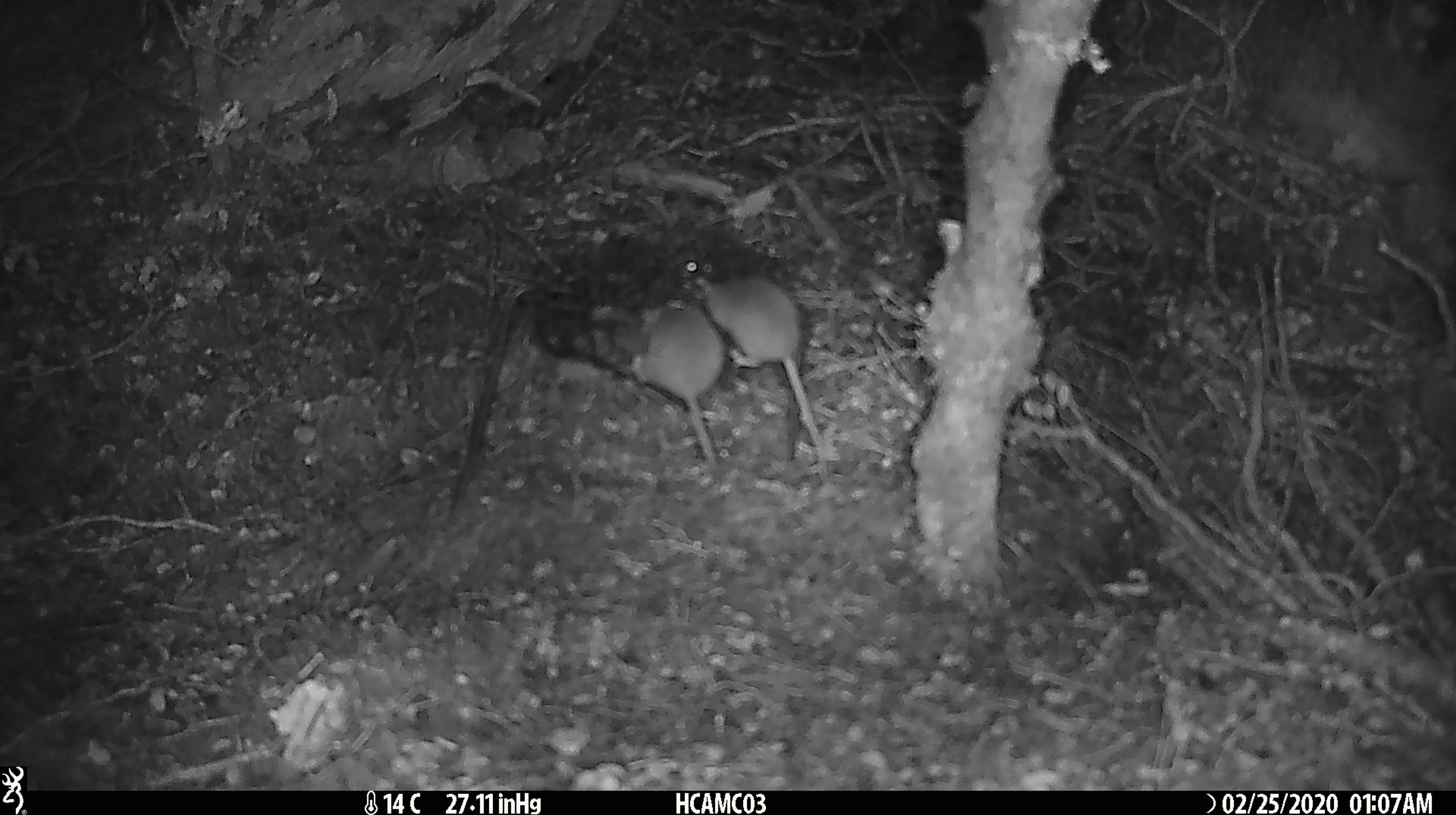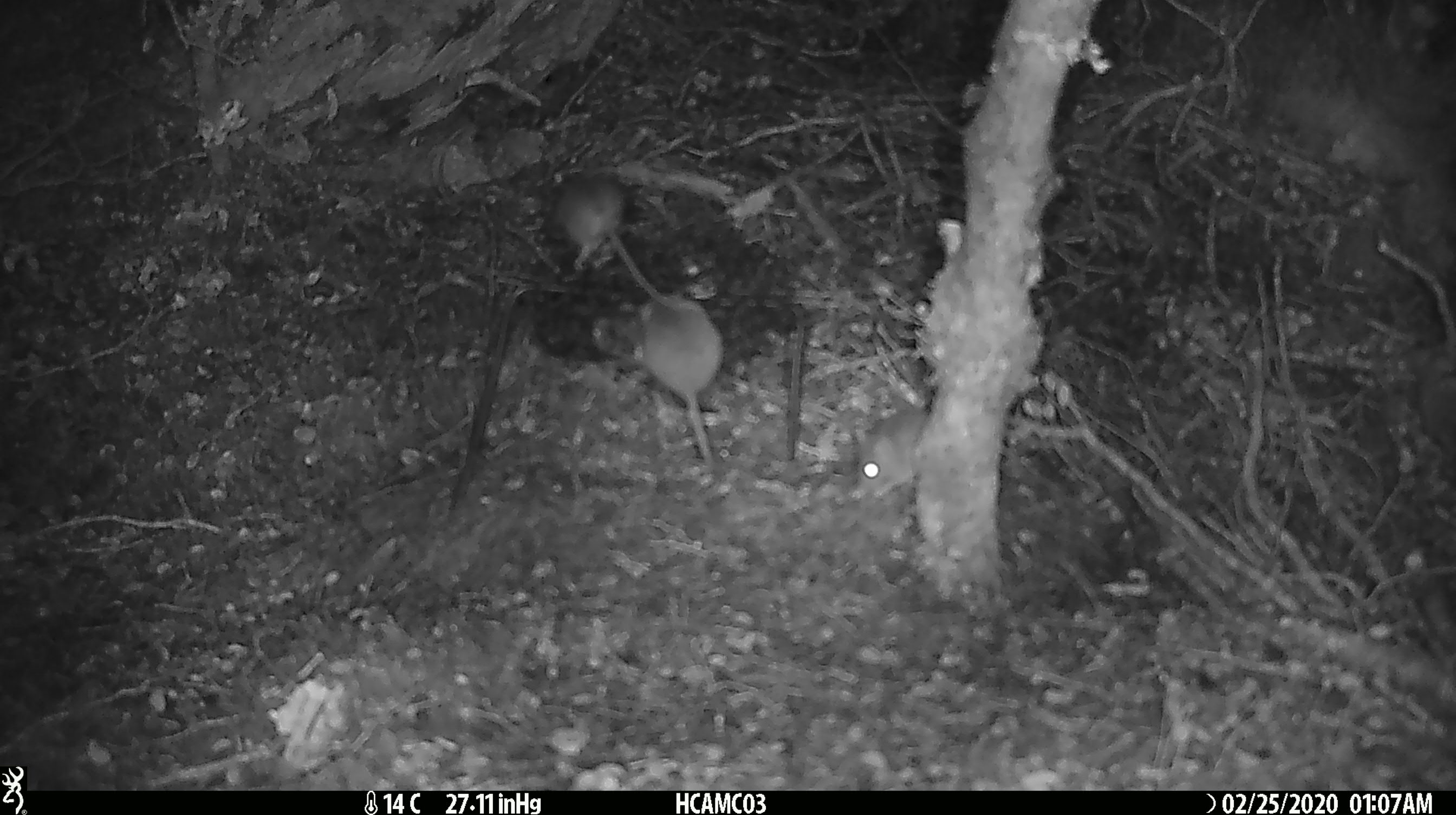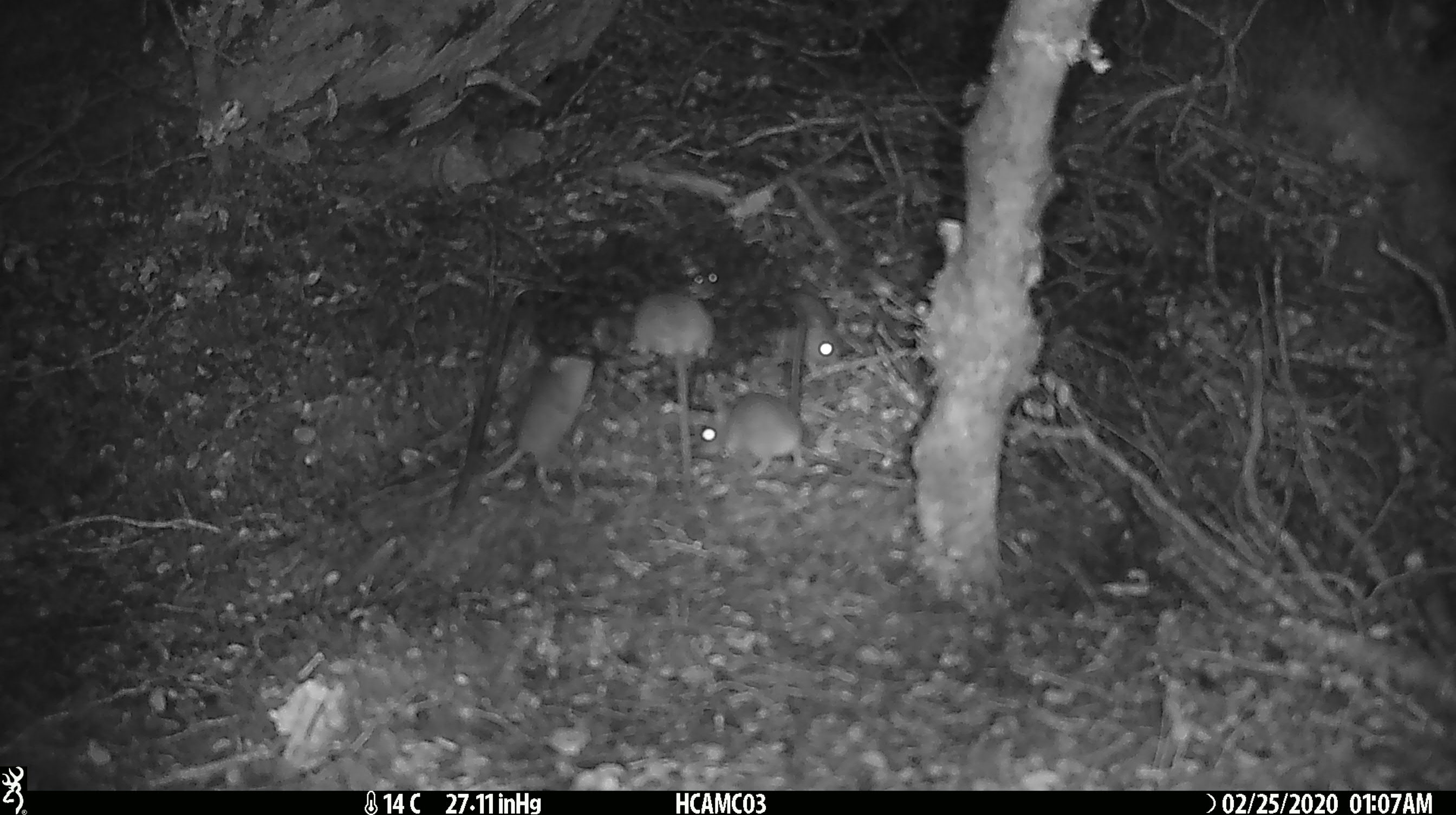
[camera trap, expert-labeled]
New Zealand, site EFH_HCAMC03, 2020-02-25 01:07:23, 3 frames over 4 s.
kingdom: Animalia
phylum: Chordata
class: Mammalia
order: Rodentia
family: Muridae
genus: Mus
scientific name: Mus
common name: mouse